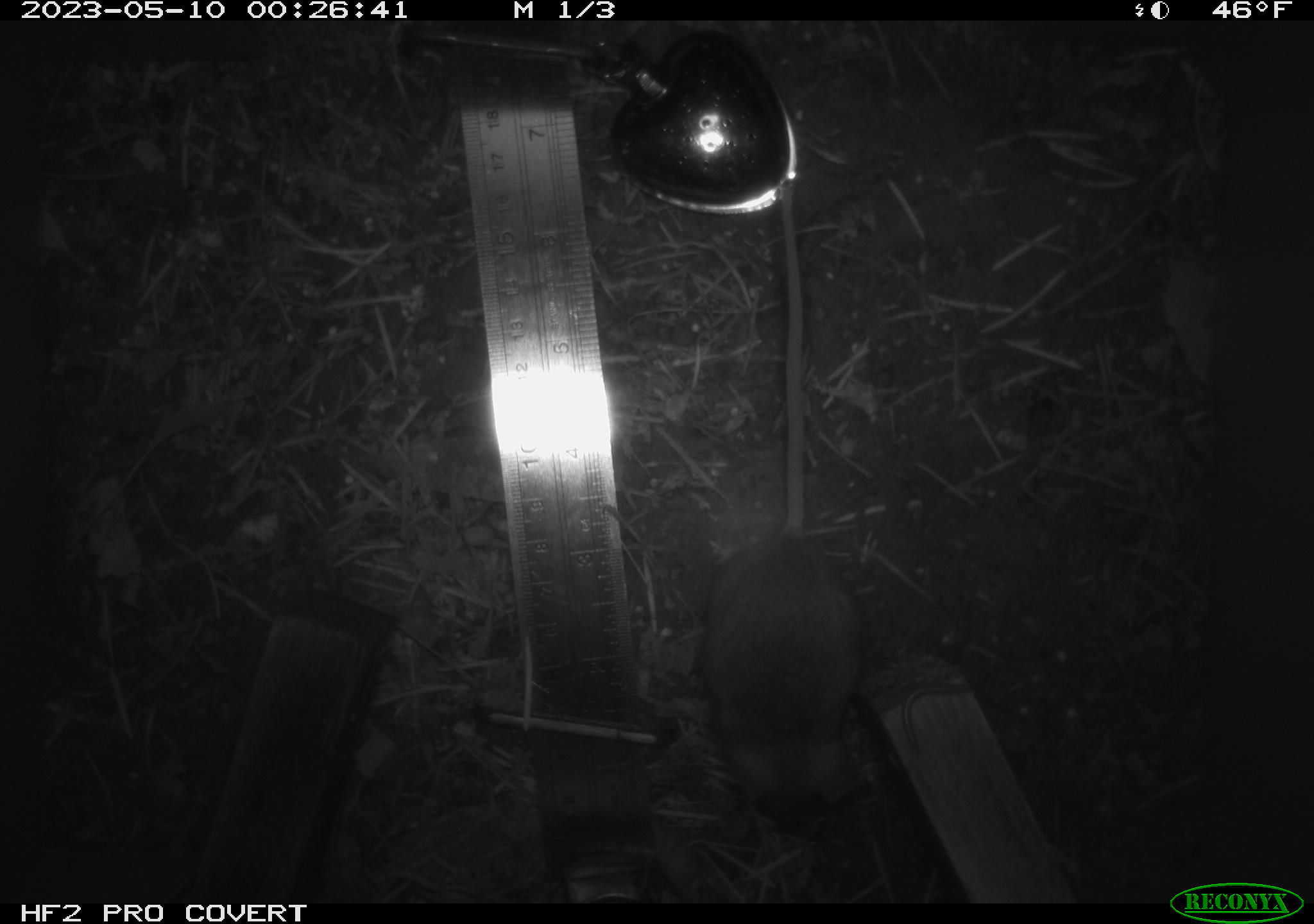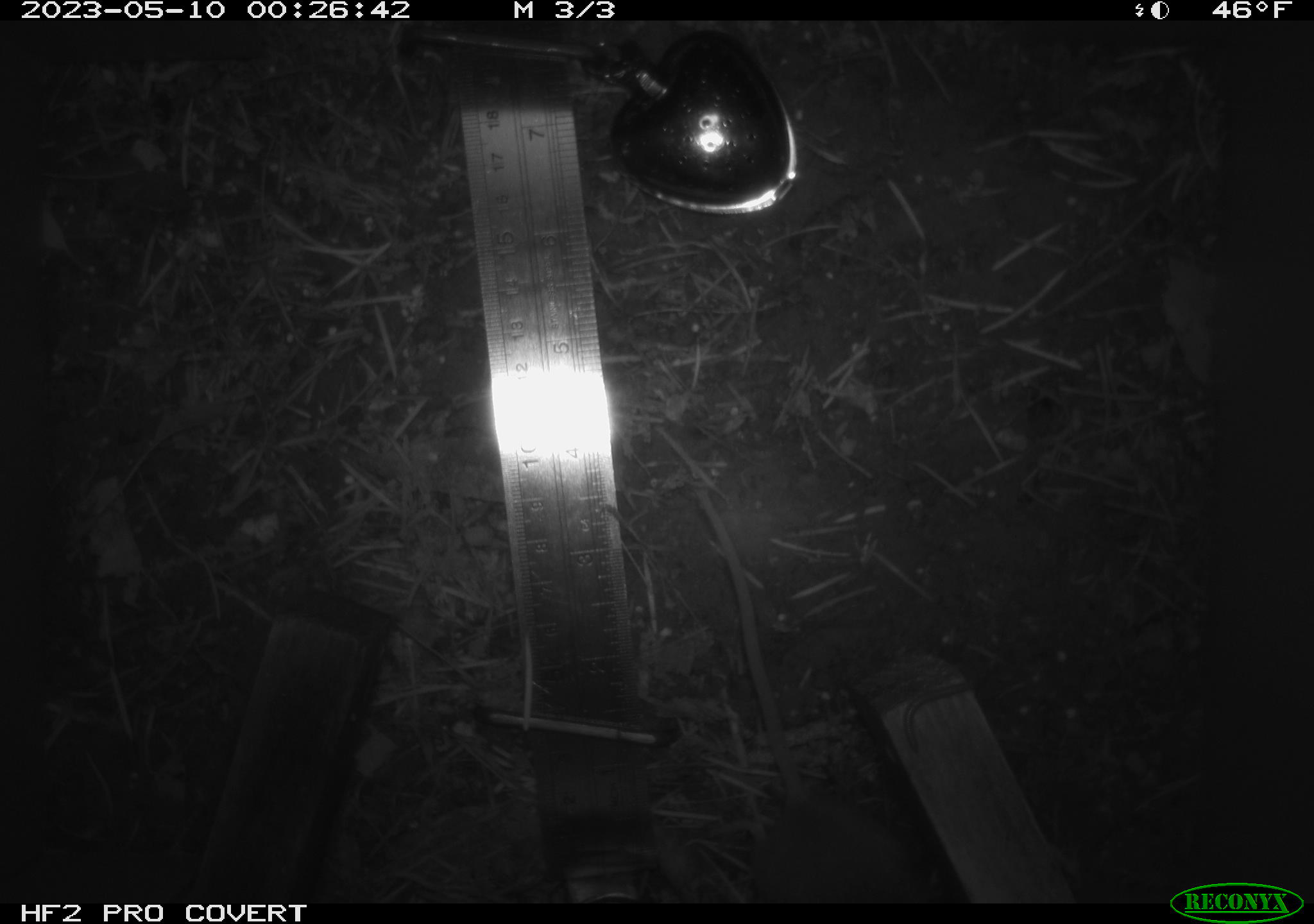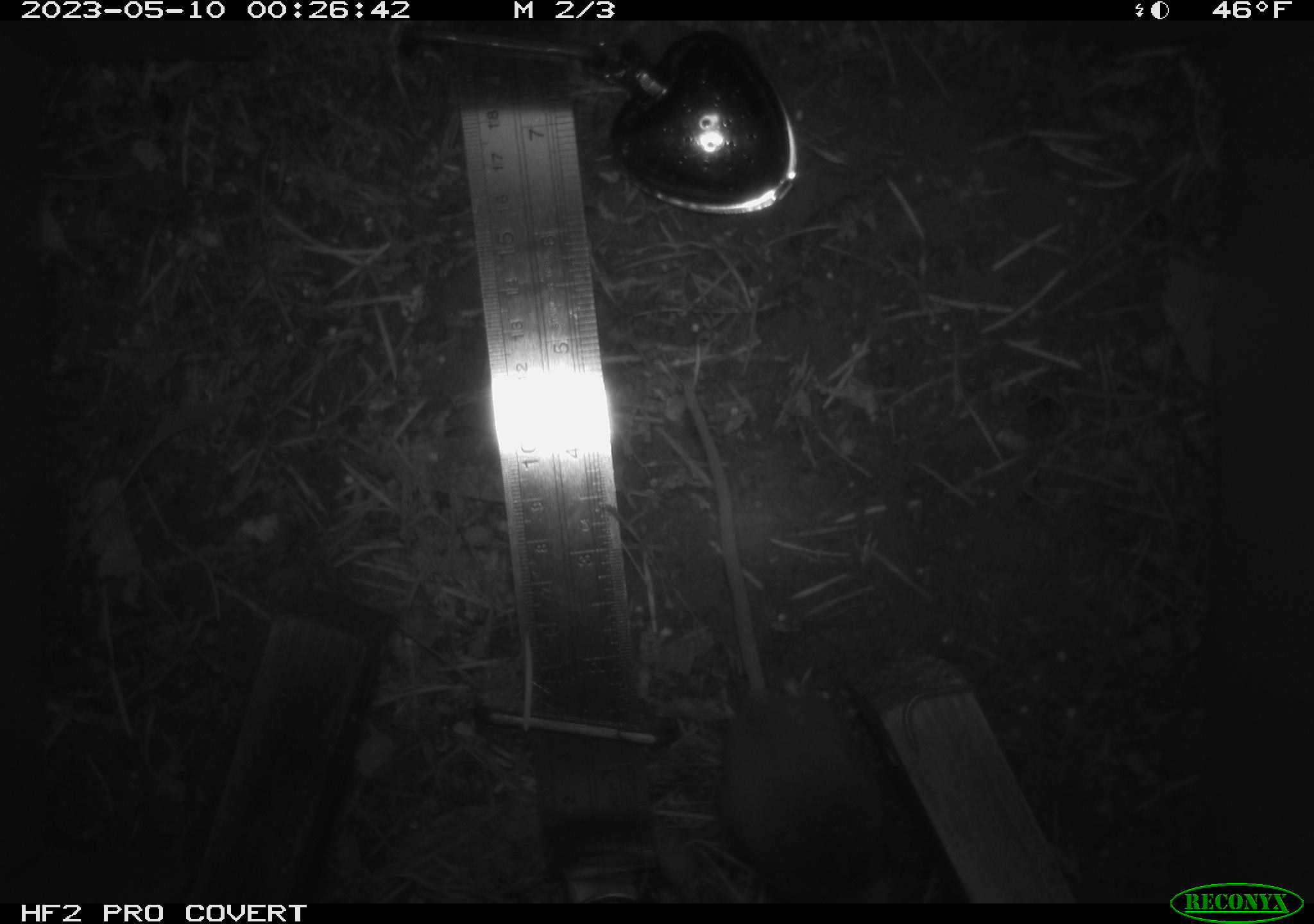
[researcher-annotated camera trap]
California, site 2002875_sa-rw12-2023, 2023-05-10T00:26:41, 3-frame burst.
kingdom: Animalia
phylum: Chordata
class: Mammalia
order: Rodentia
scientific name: Rodentia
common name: mouse species